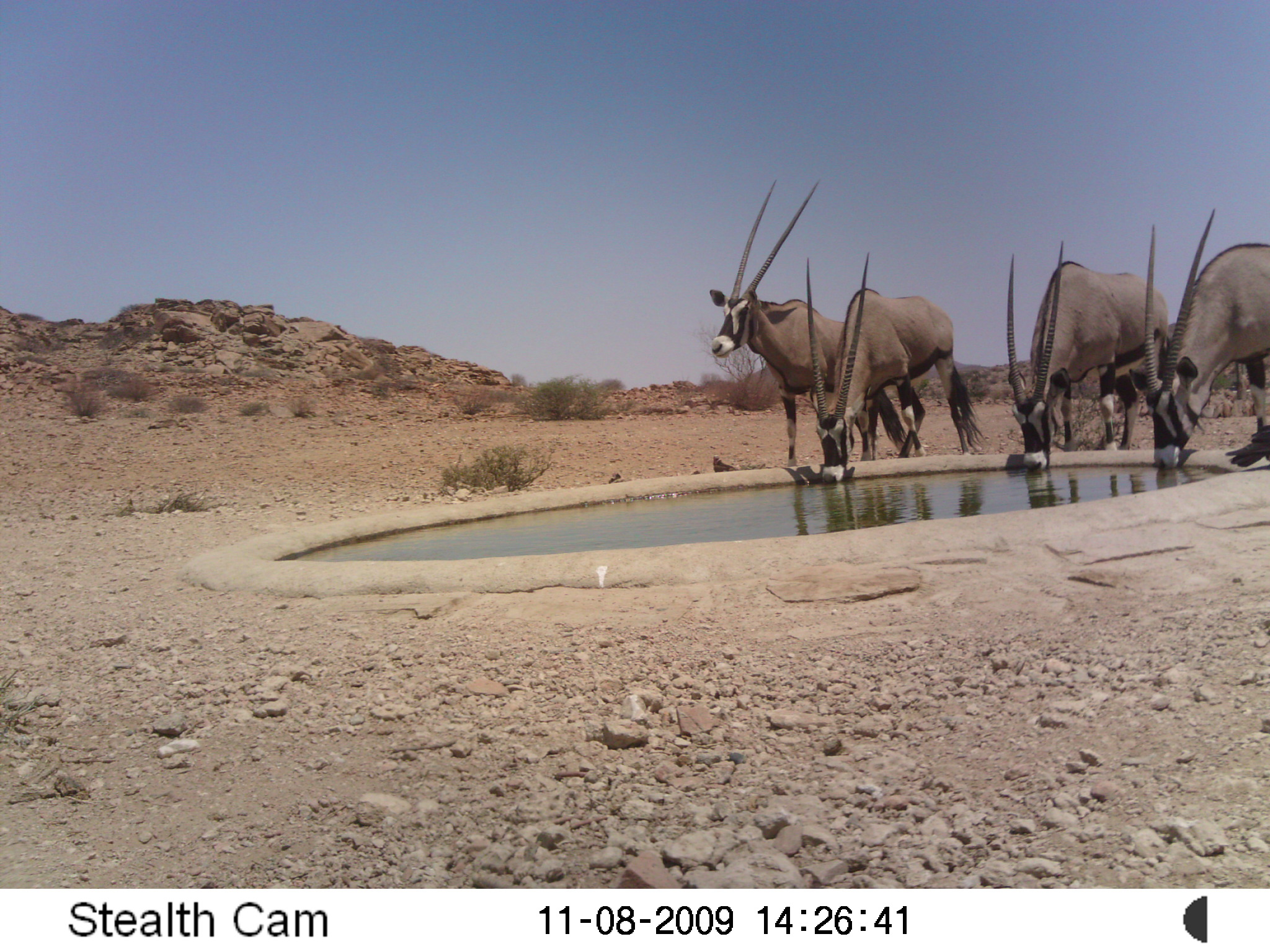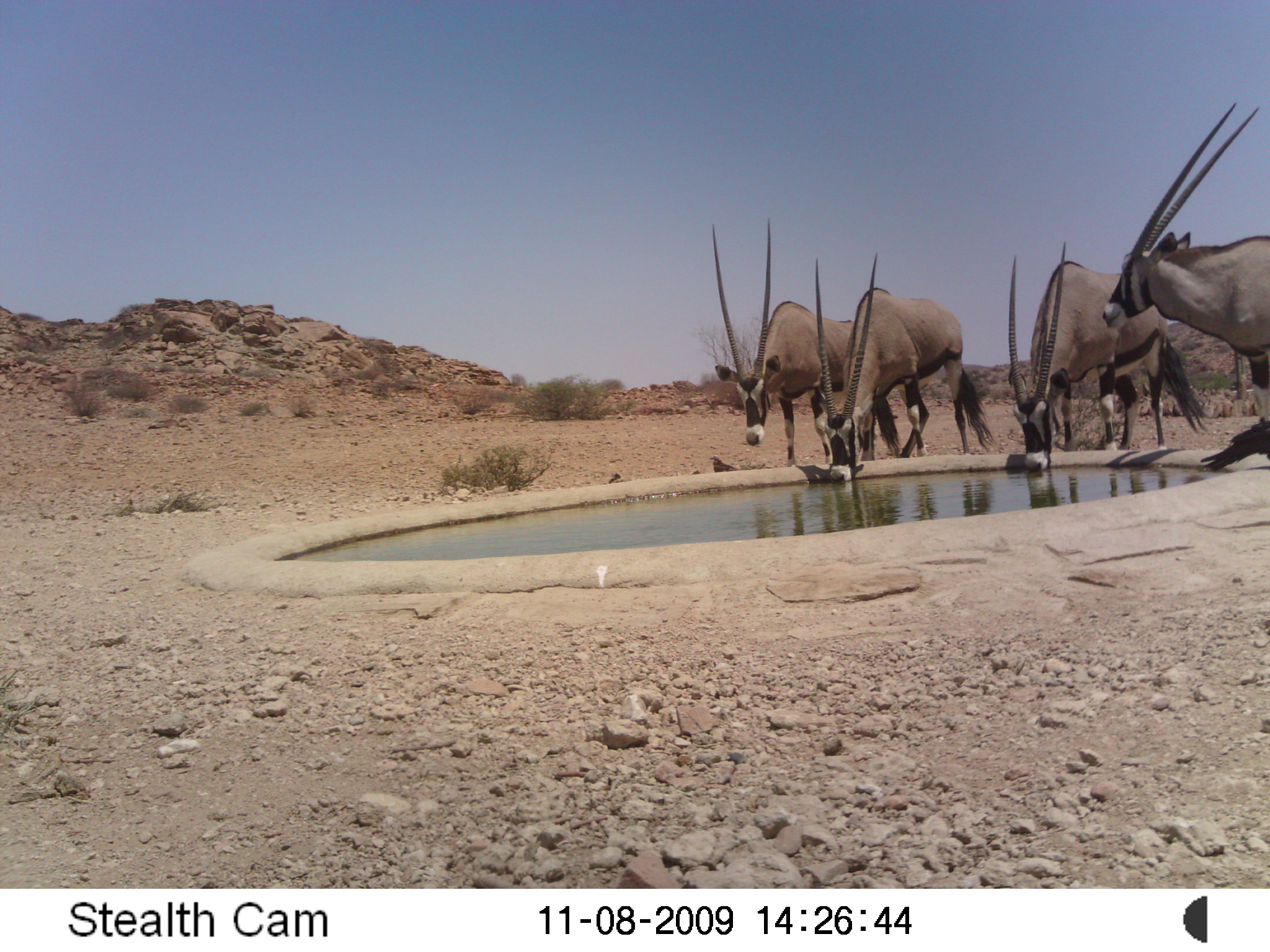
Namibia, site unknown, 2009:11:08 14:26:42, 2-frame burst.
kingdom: Animalia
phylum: Chordata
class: Mammalia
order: Artiodactyla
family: Bovidae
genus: Oryx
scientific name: Oryx gazella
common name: gemsbok